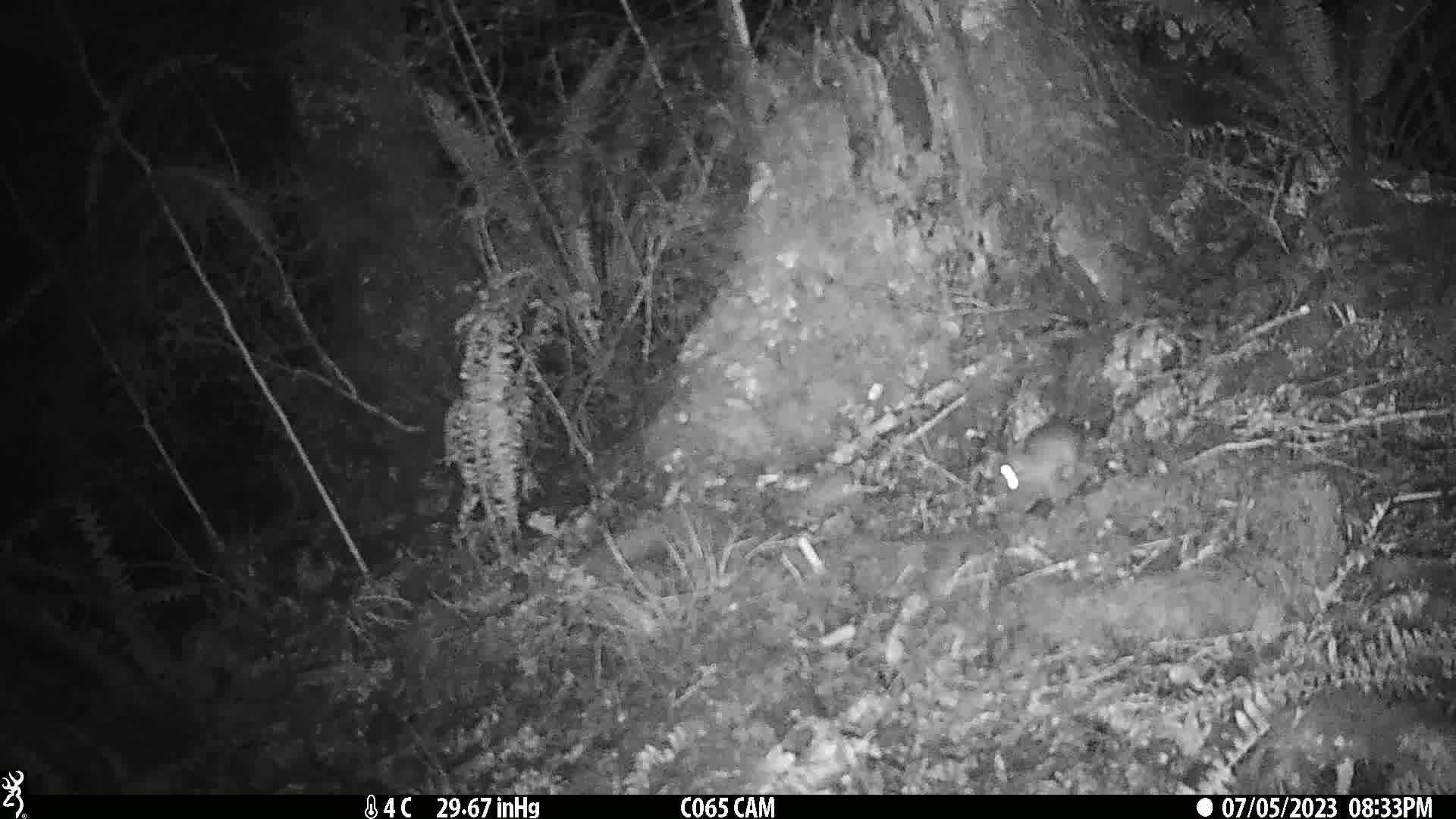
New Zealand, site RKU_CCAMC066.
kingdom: Animalia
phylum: Chordata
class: Mammalia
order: Rodentia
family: Muridae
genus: Rattus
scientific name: Rattus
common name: rat